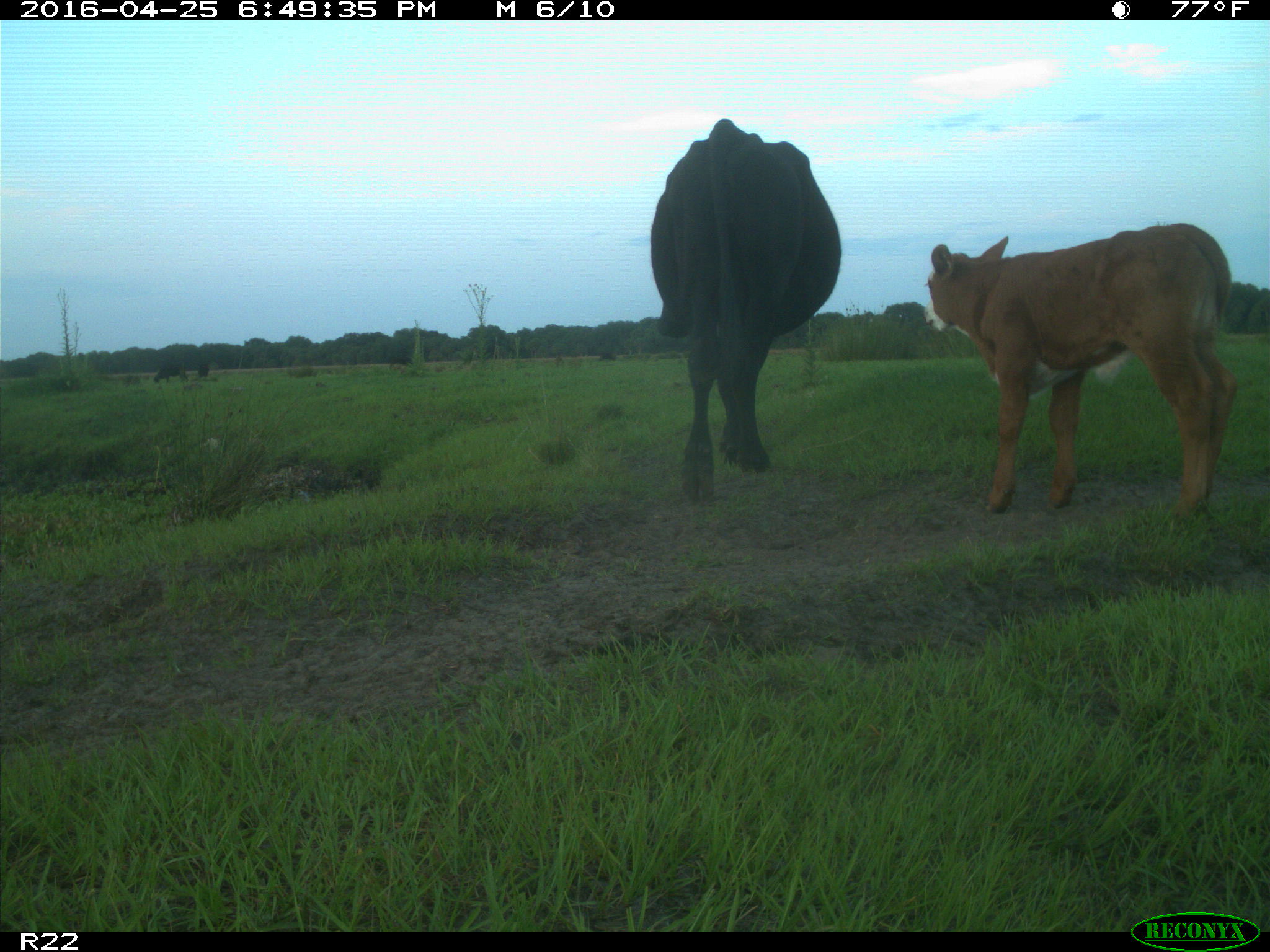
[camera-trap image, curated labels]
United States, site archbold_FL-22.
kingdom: Animalia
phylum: Chordata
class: Mammalia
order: Artiodactyla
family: Bovidae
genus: Bos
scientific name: Bos taurus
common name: domestic cow